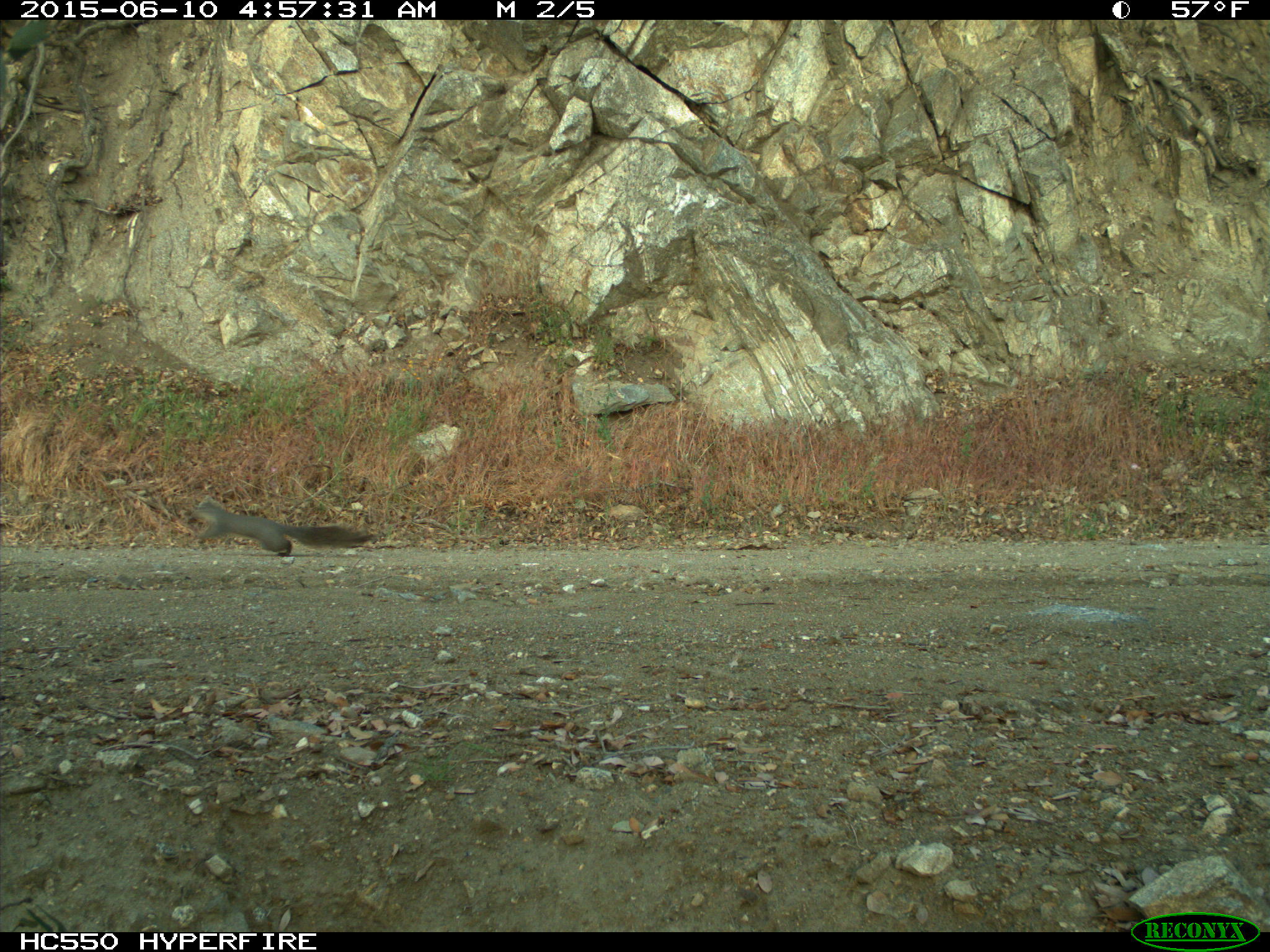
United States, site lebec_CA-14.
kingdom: Animalia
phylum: Chordata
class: Mammalia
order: Rodentia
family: Sciuridae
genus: Sciurus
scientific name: Sciurus carolinensis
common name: eastern gray squirrel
Sciurus carolinensis (eastern gray squirrel).